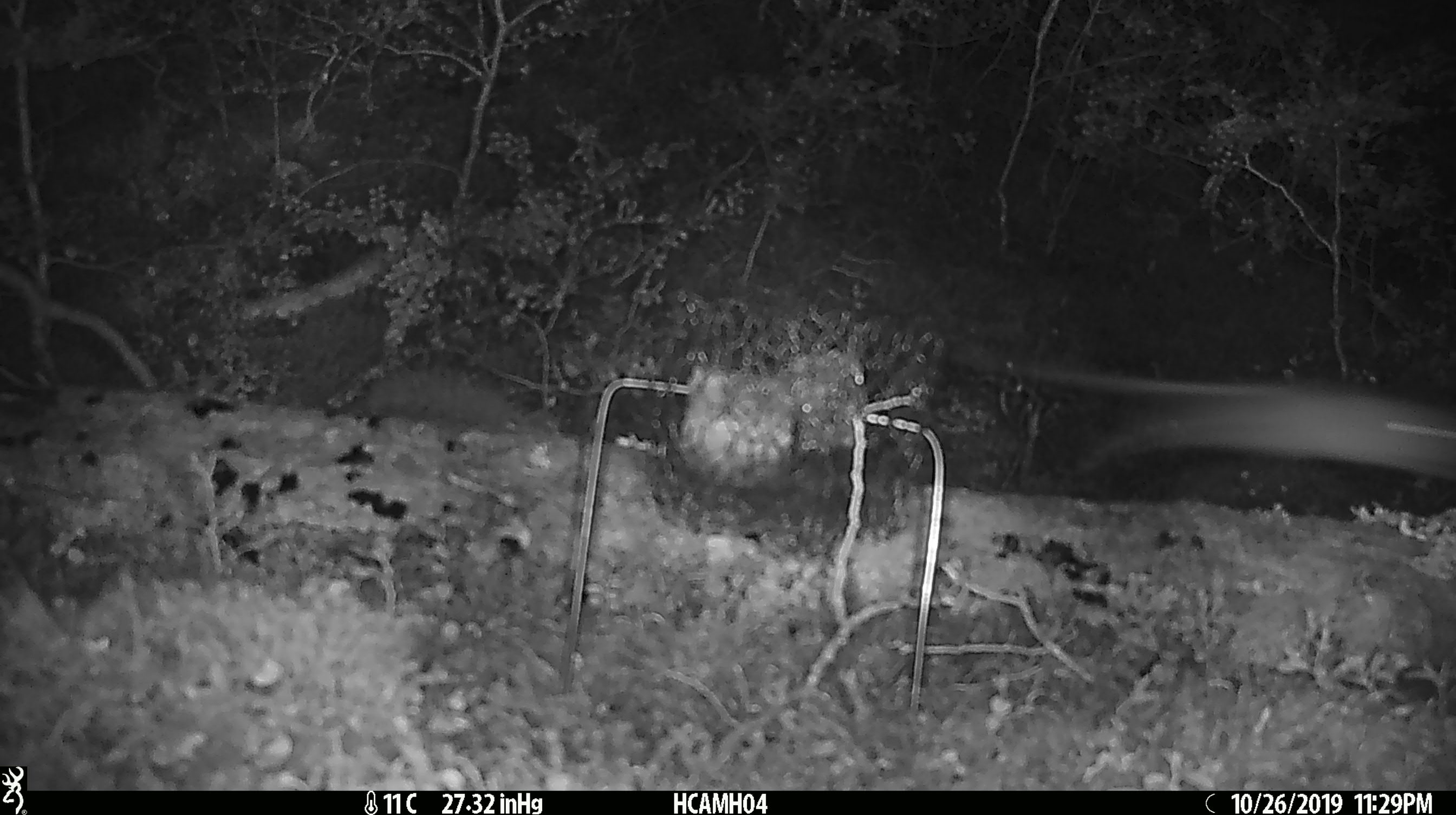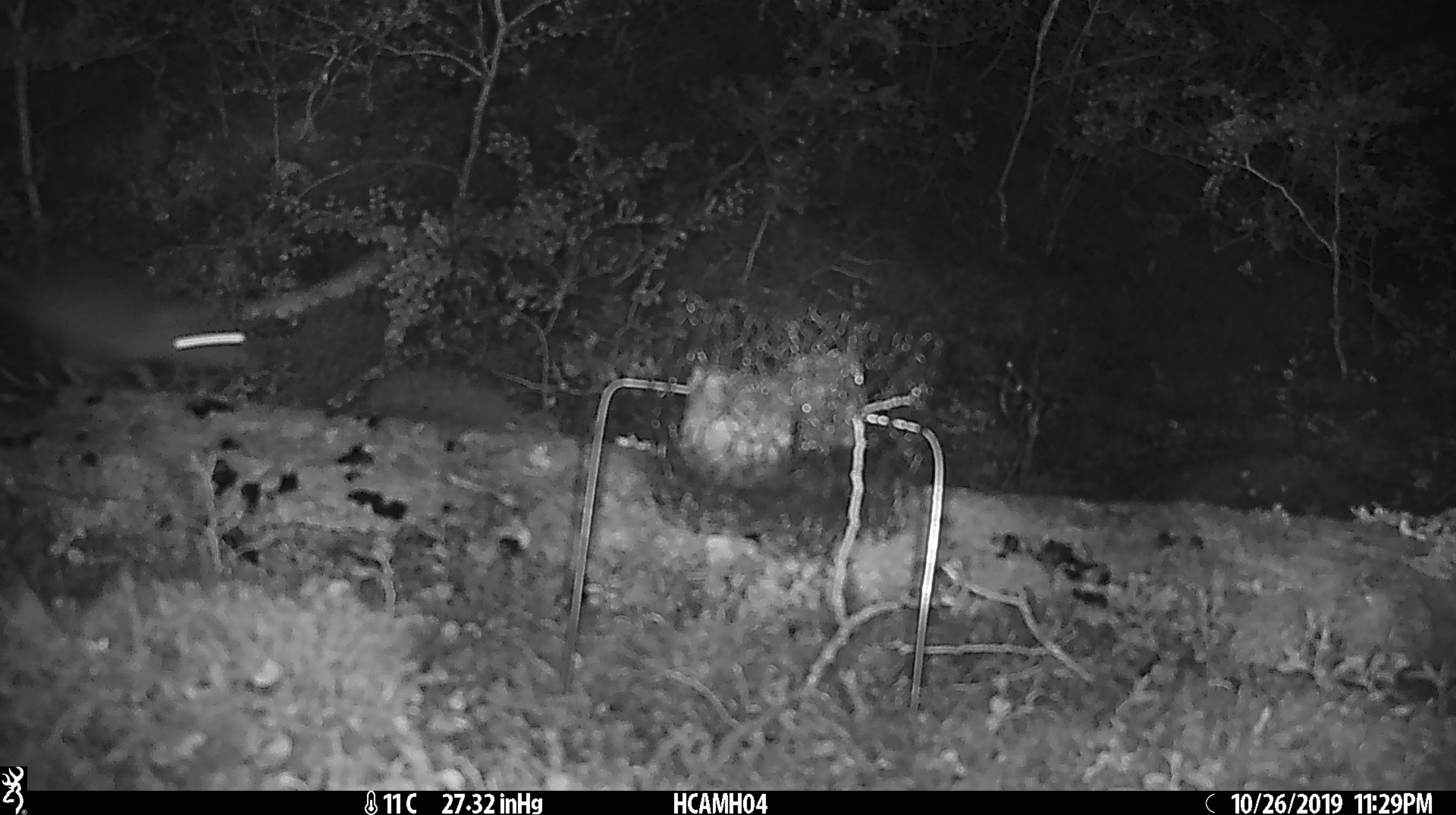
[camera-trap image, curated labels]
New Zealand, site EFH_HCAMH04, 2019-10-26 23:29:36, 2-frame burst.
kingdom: Animalia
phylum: Chordata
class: Mammalia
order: Rodentia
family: Muridae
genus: Rattus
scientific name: Rattus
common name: rat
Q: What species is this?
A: Rat (Rattus).